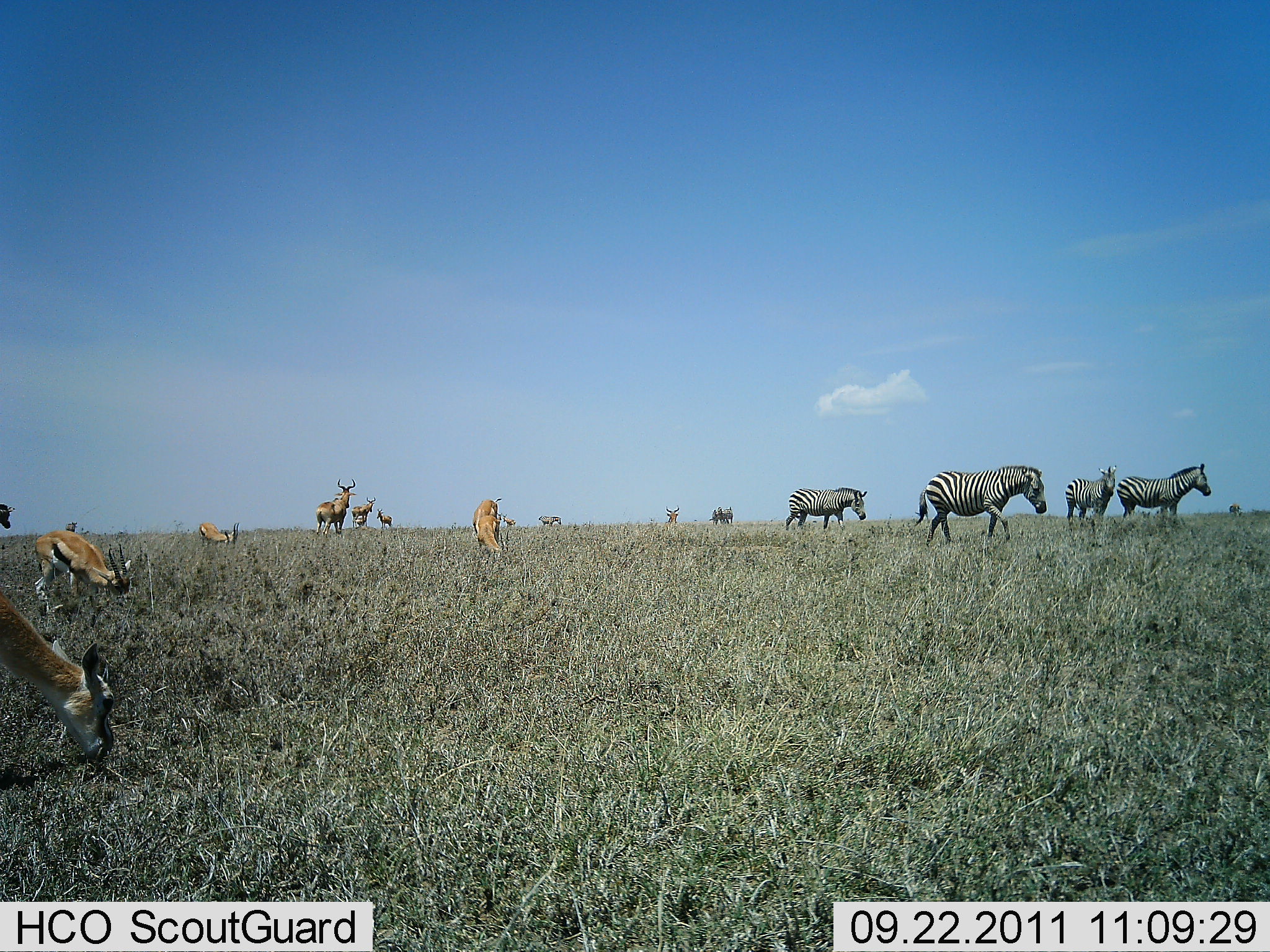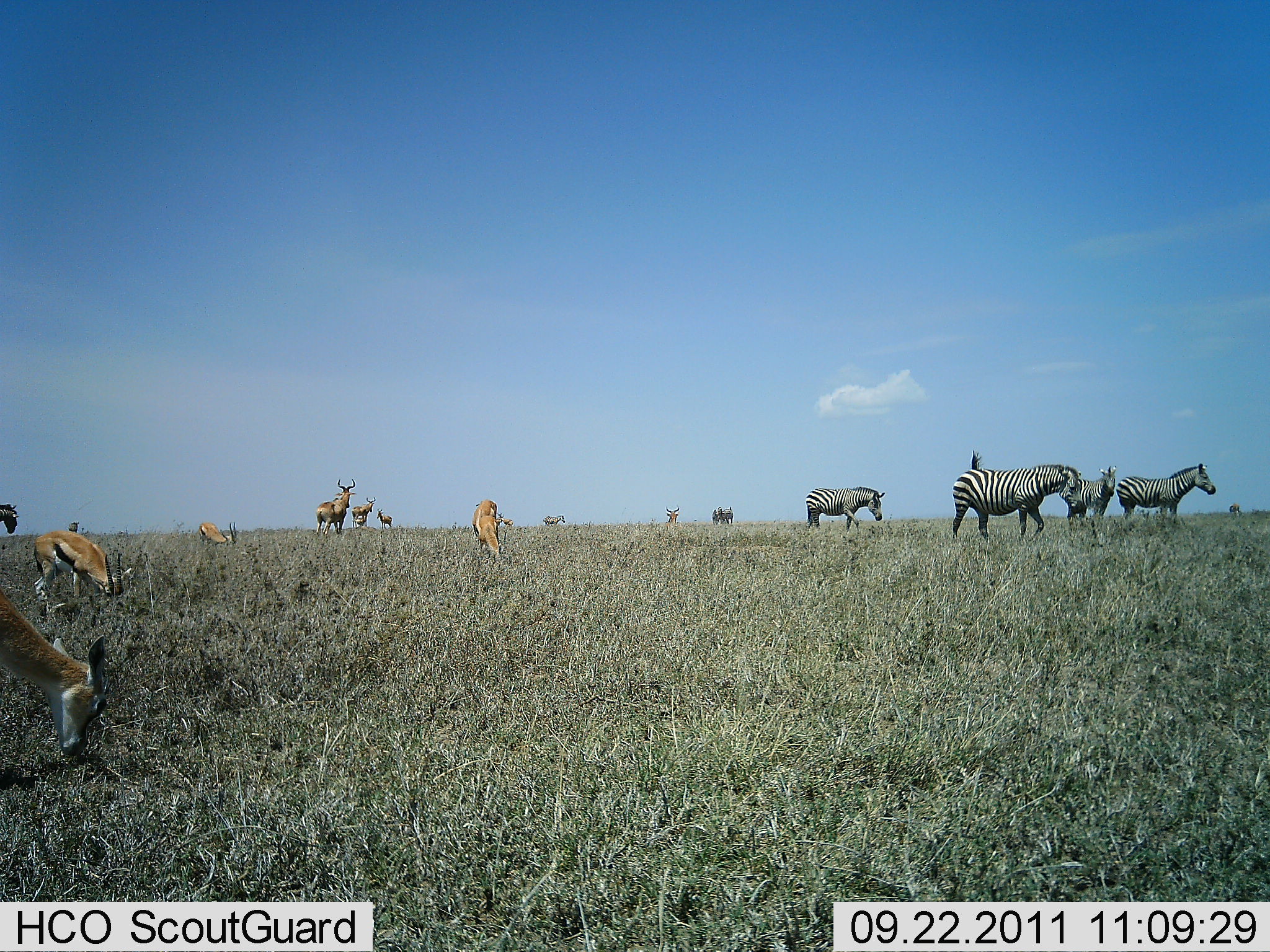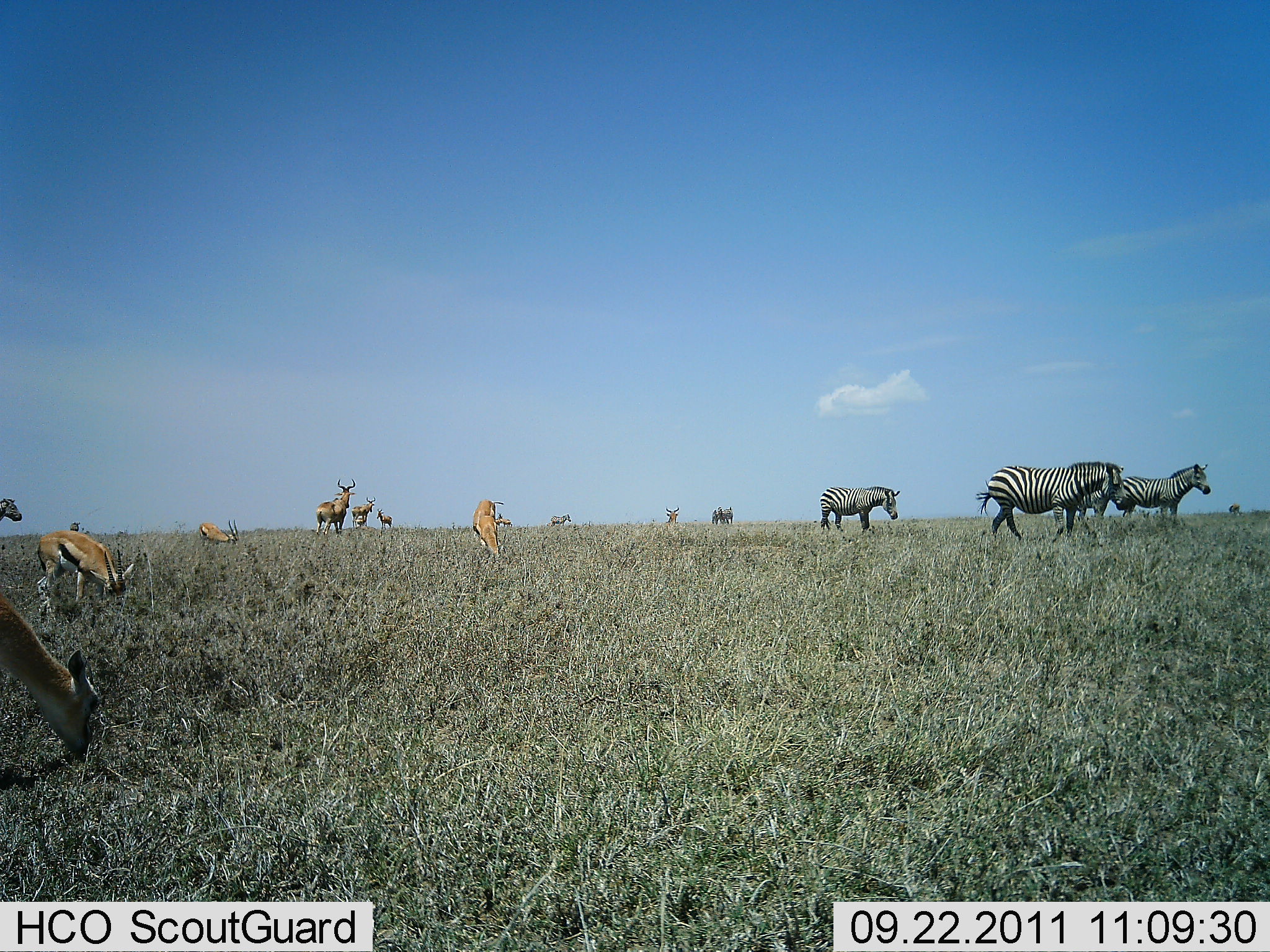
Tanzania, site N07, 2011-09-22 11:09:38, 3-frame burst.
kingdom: Animalia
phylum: Chordata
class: Mammalia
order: Artiodactyla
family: Bovidae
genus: Eudorcas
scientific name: Eudorcas thomsonii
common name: thomson's gazelle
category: gazellethomsons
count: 4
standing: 12%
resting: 6%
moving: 6%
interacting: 6%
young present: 6%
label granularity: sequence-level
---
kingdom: Animalia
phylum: Chordata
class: Mammalia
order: Artiodactyla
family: Bovidae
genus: Alcelaphus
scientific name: Alcelaphus buselaphus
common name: hartebeest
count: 3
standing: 75%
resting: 17%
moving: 0%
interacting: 0%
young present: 0%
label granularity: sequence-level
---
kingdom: Animalia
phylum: Chordata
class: Mammalia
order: Perissodactyla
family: Equidae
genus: Equus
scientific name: Equus quagga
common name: plains zebra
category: zebra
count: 5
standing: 53%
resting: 0%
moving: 89%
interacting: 5%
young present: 0%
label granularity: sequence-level